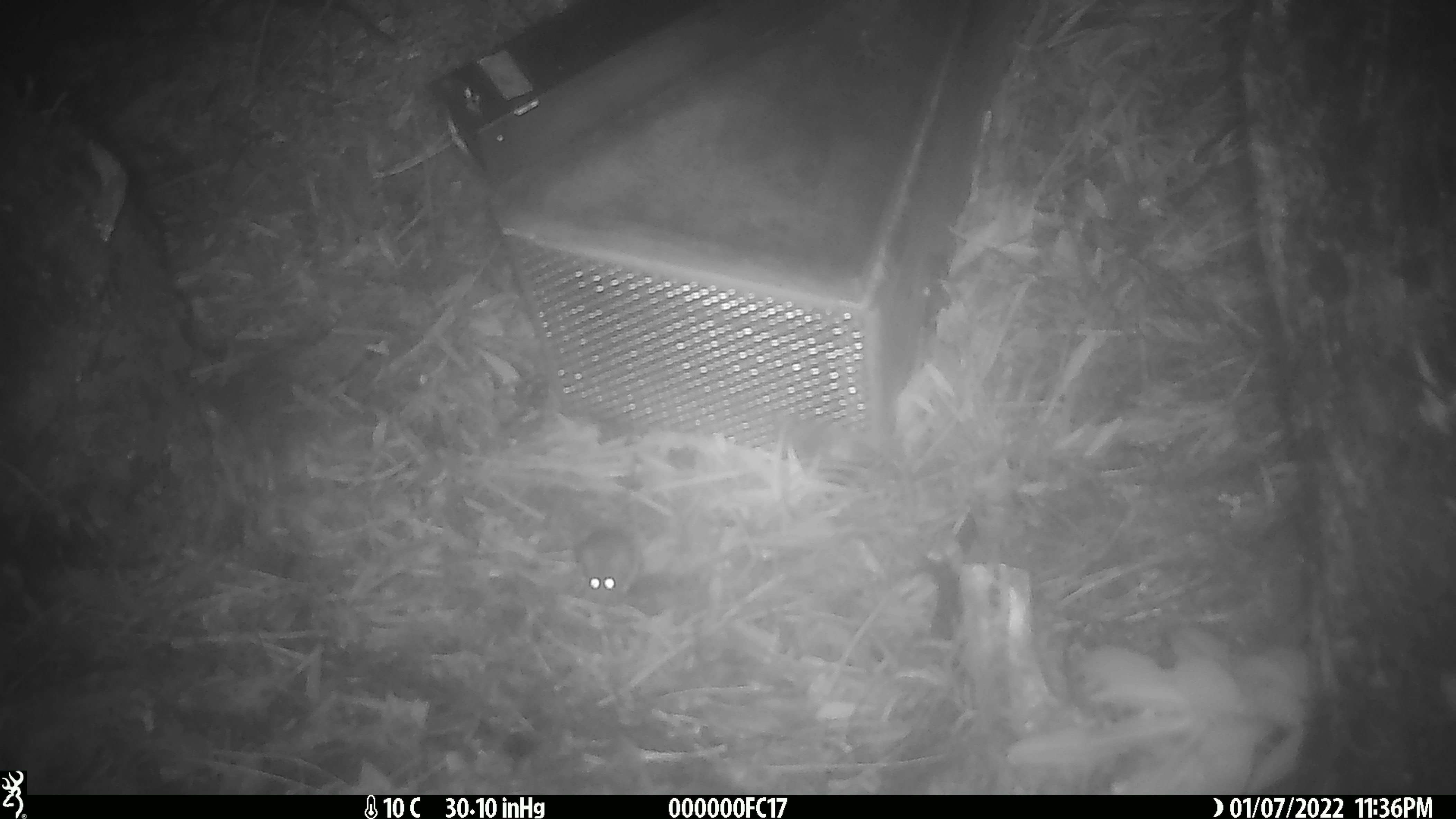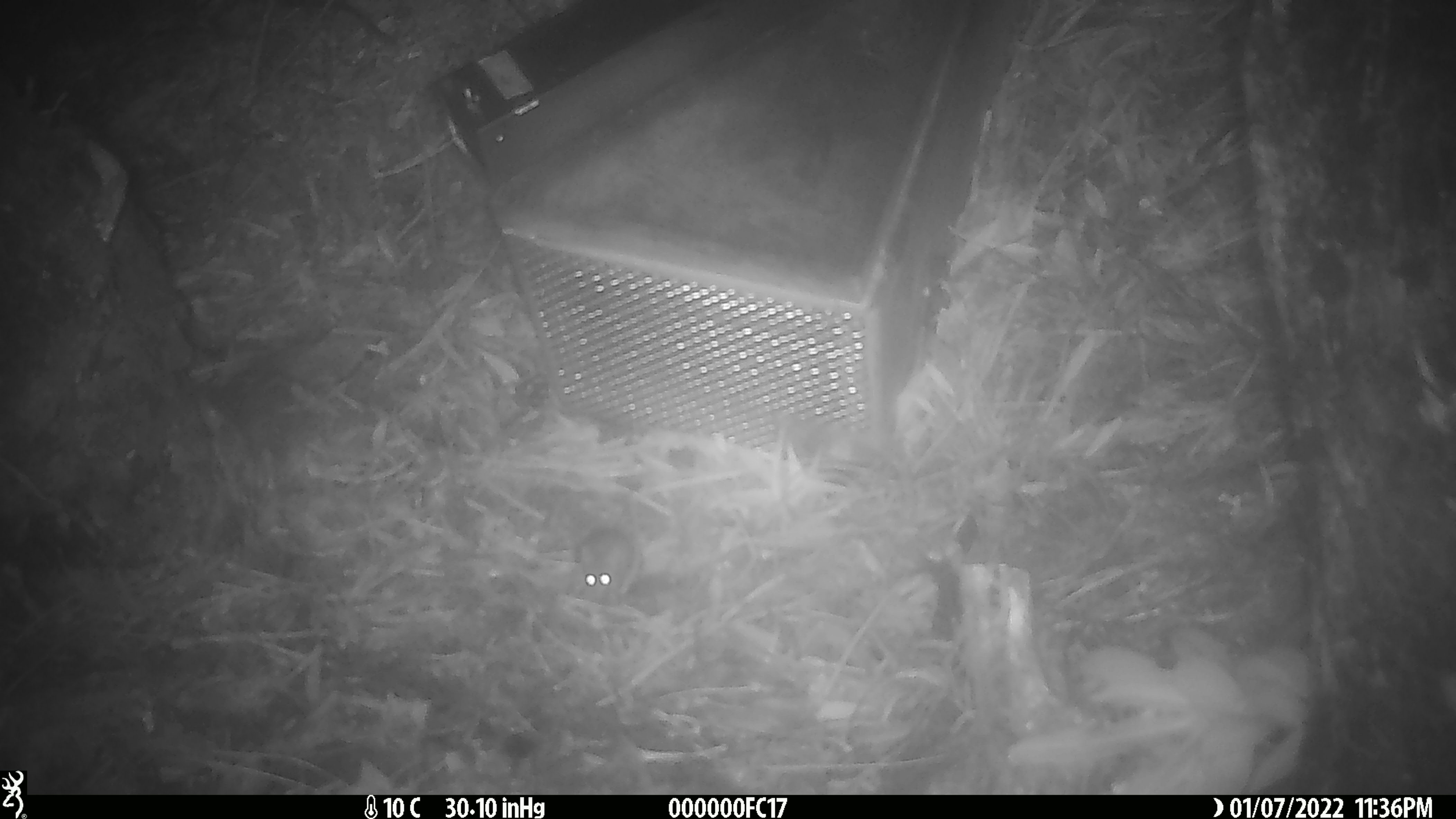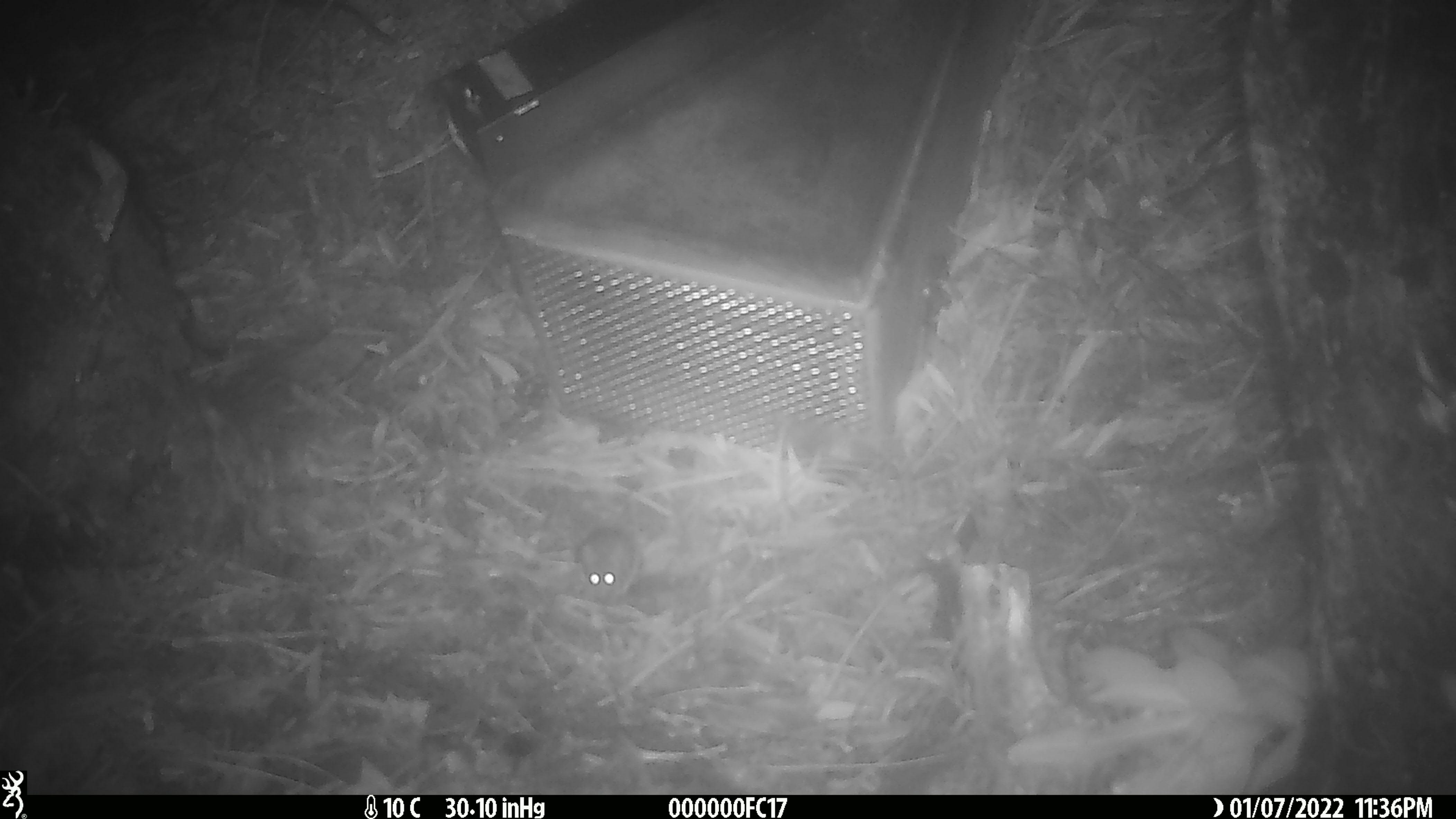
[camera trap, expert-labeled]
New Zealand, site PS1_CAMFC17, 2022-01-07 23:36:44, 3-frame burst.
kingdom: Animalia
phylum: Chordata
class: Mammalia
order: Rodentia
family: Muridae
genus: Mus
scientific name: Mus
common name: mouse